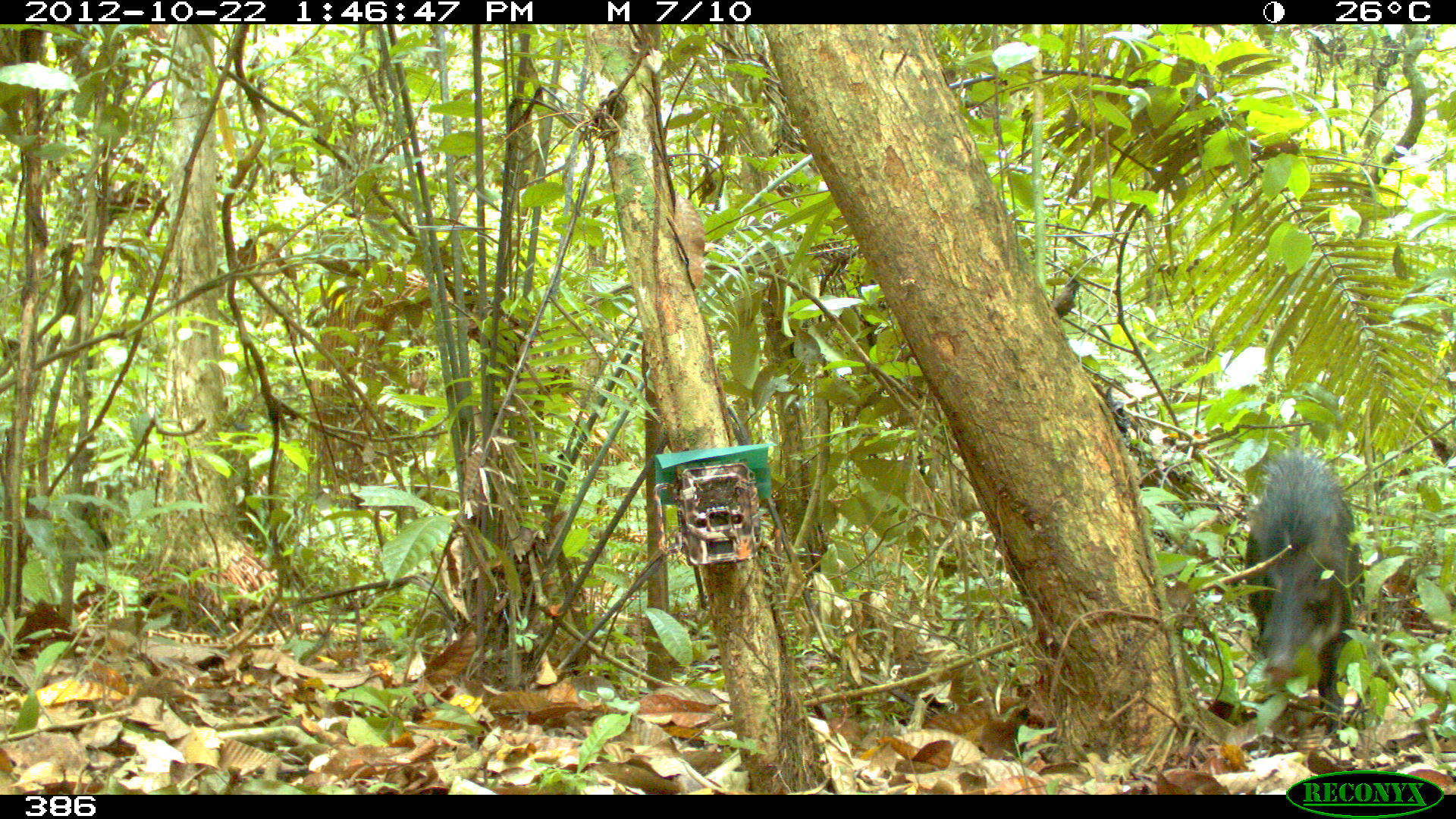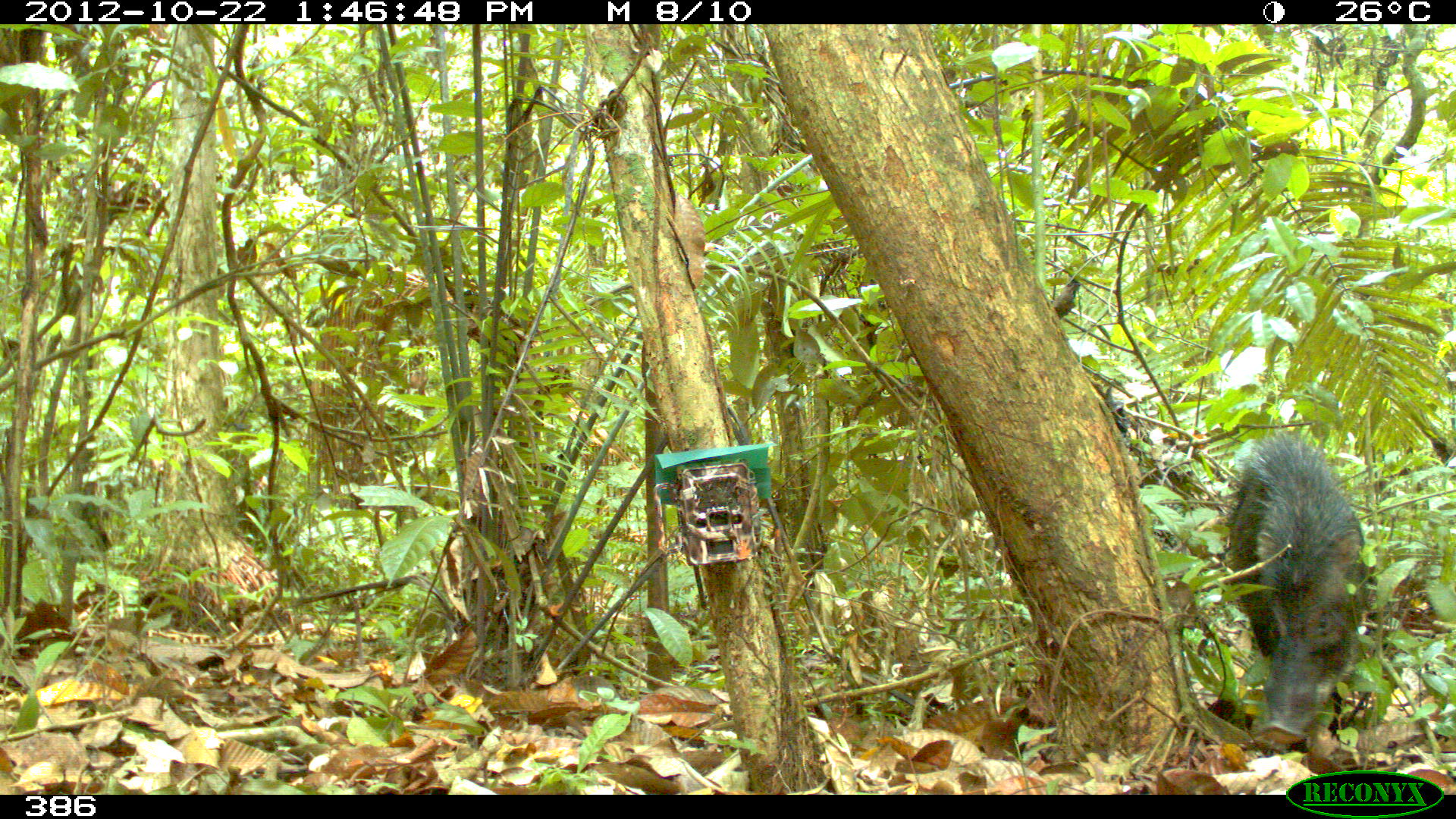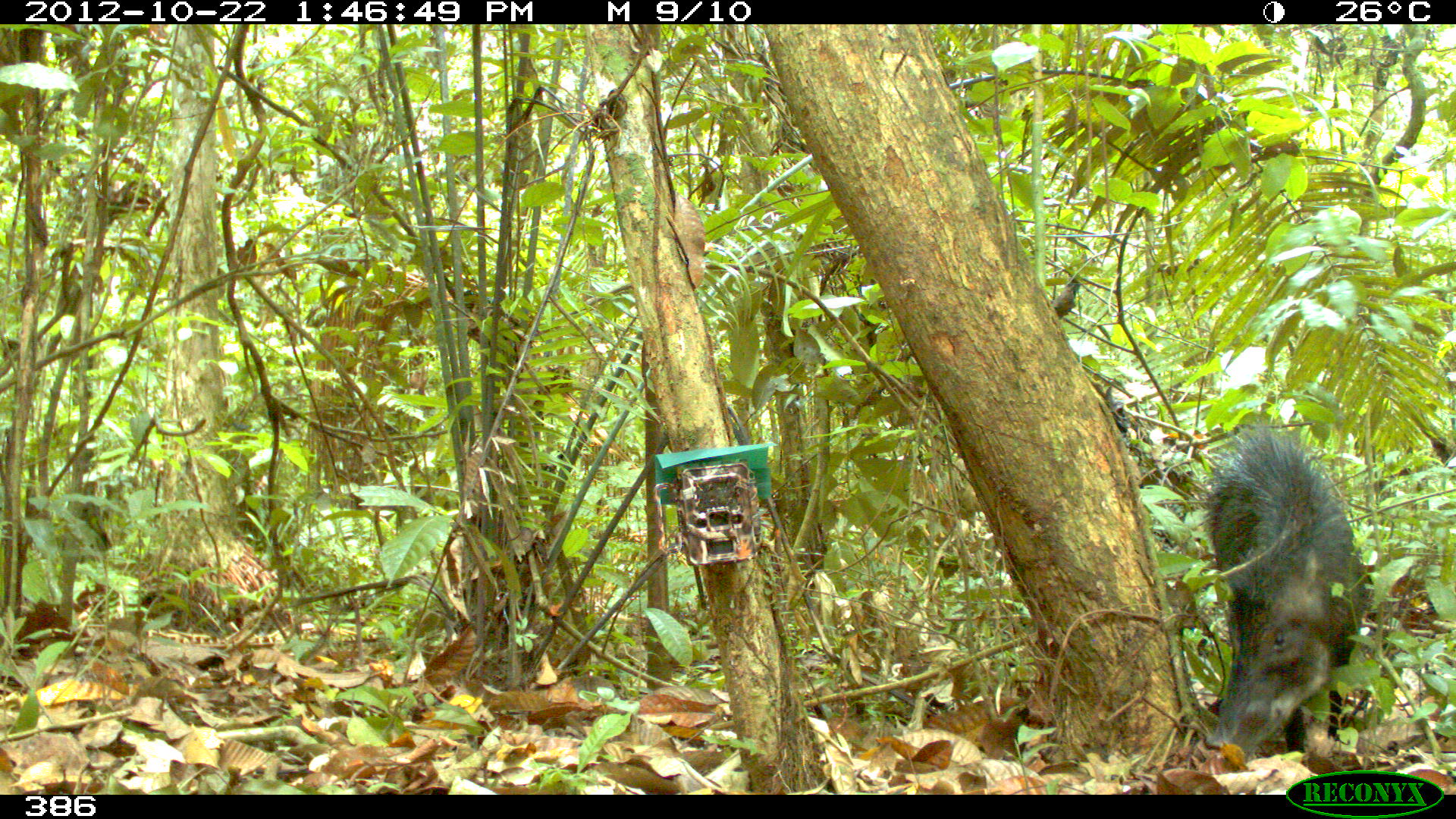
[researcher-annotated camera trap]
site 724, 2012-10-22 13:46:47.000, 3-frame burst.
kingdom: Animalia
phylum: Chordata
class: Mammalia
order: Artiodactyla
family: Tayassuidae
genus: Tayassu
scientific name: Tayassu pecari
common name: white-lipped peccary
Tayassu pecari (white-lipped peccary).